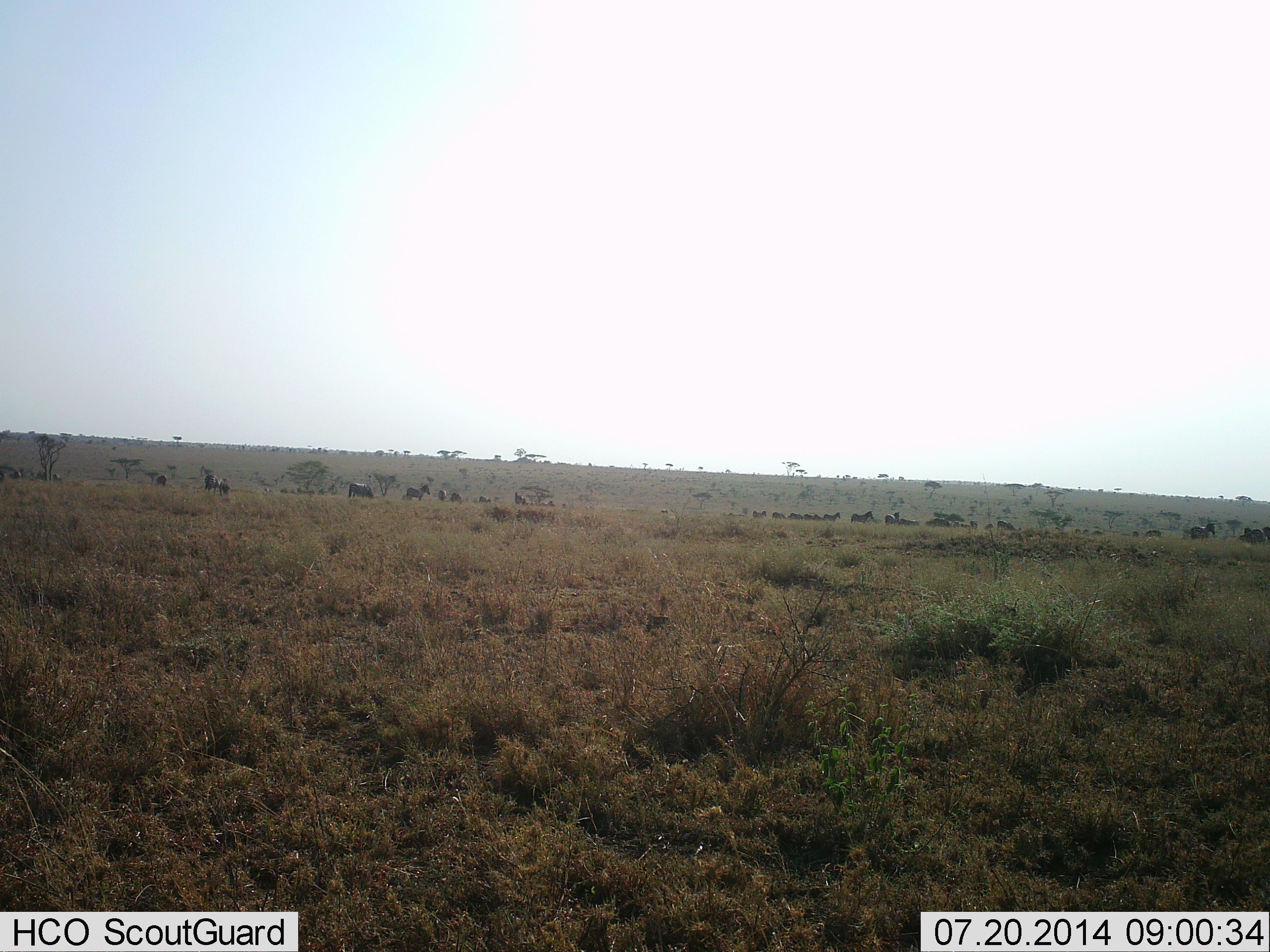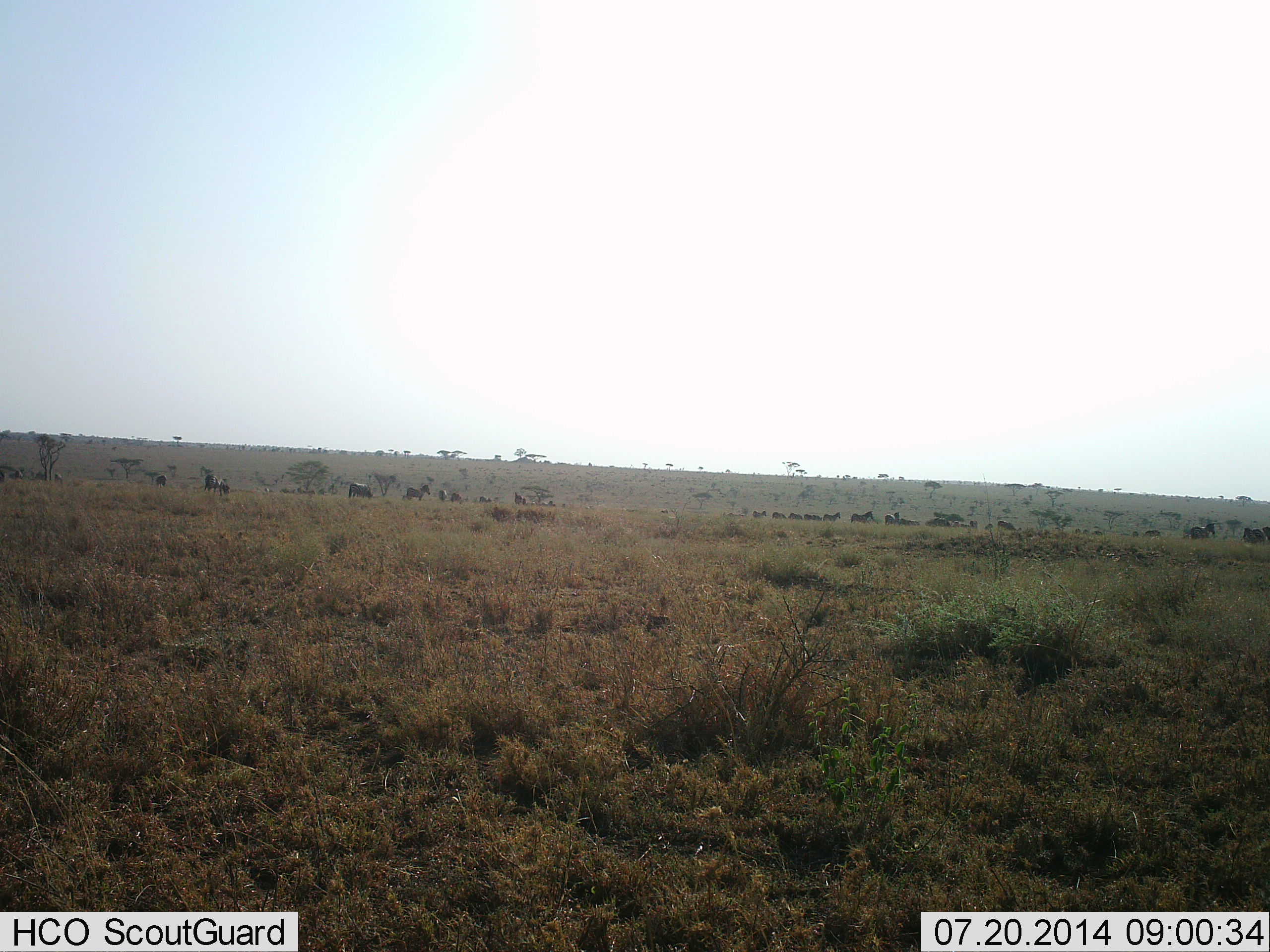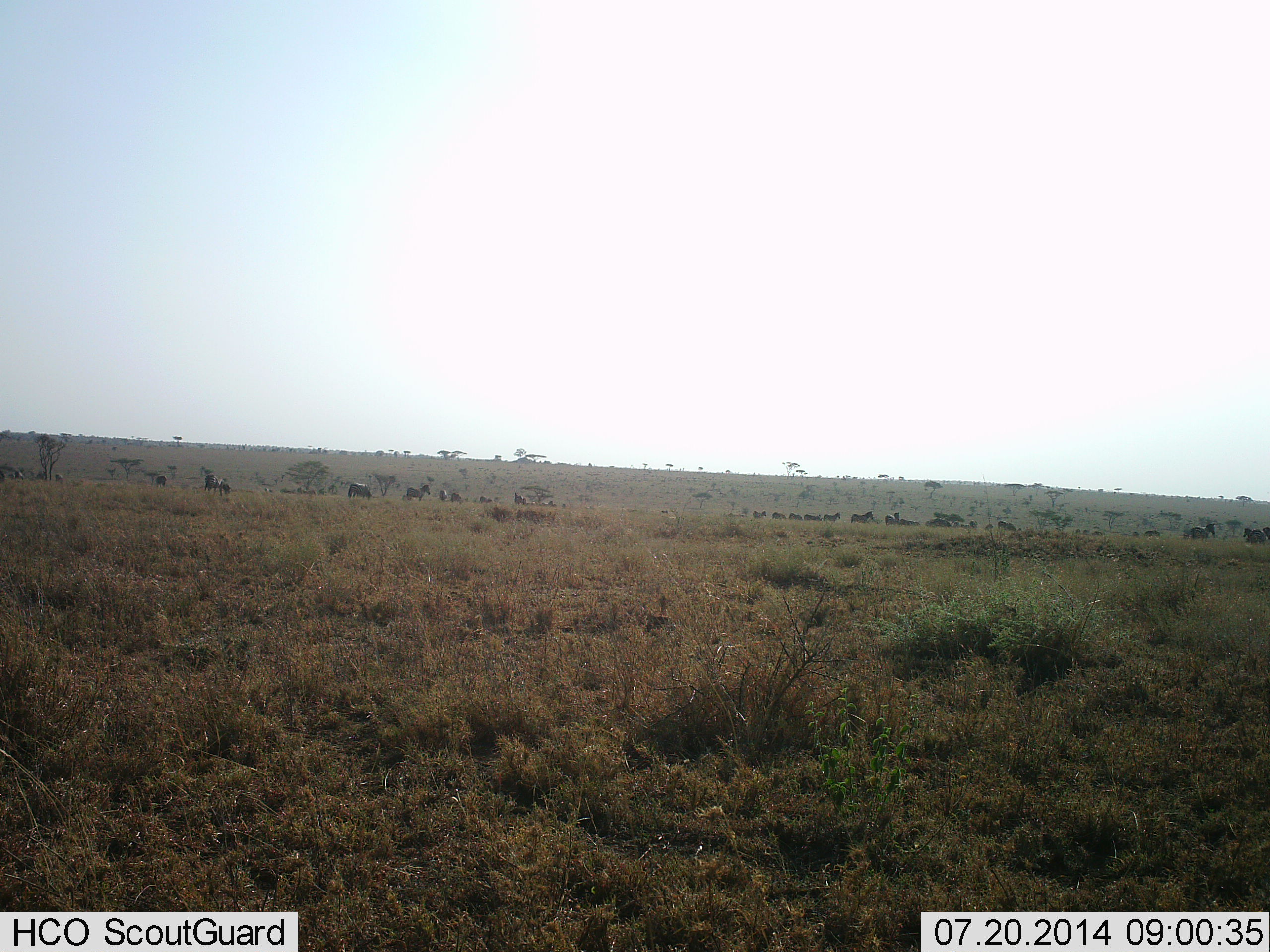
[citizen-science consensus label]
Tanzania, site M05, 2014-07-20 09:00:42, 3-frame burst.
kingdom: Animalia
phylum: Chordata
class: Mammalia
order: Perissodactyla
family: Equidae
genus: Equus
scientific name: Equus quagga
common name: plains zebra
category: zebra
Zebra (plains zebra) (Equus quagga), count 11-50. Behavior (volunteer vote fractions): standing 83%, resting 0%, moving 17%, interacting 0%. Young present (vote fraction): 0%. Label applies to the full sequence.